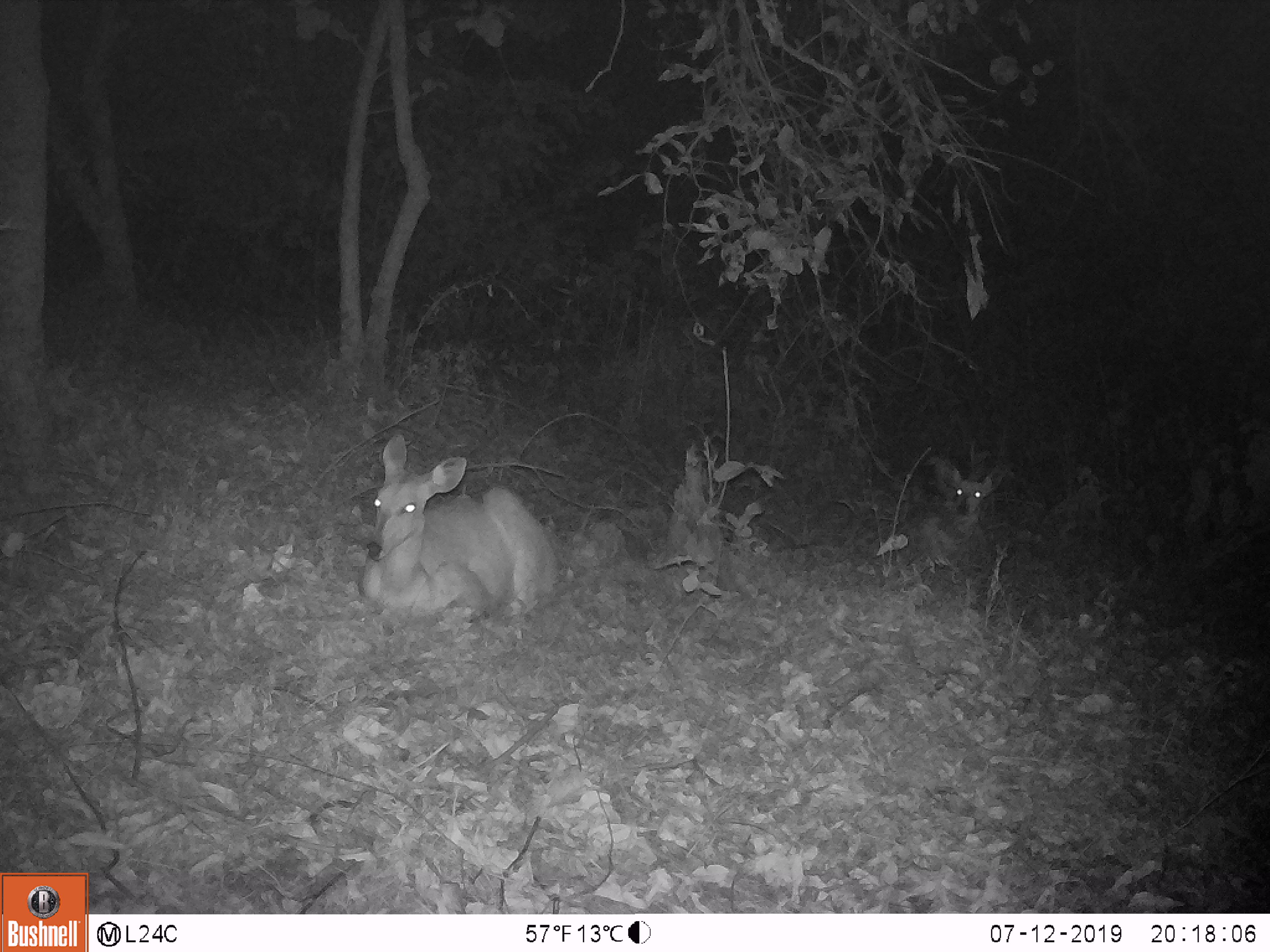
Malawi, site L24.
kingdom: Animalia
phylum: Chordata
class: Mammalia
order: Artiodactyla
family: Bovidae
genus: Tragelaphus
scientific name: Tragelaphus sylvaticus sylvaticus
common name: cape bushbuck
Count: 2.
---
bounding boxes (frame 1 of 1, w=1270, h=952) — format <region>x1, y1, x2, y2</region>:
cape bushbuck: <region>348, 424, 560, 622</region>; <region>907, 452, 1013, 562</region>